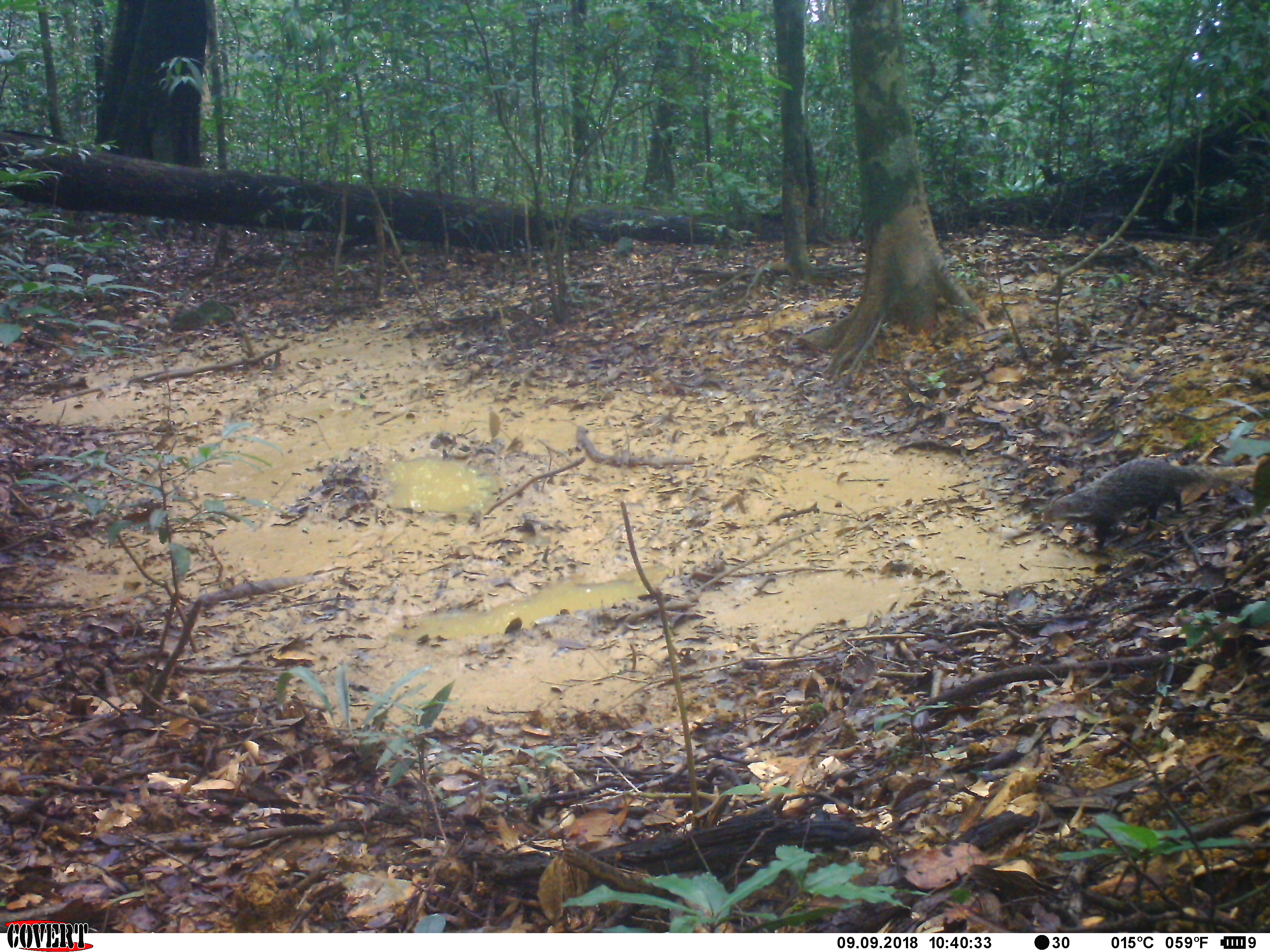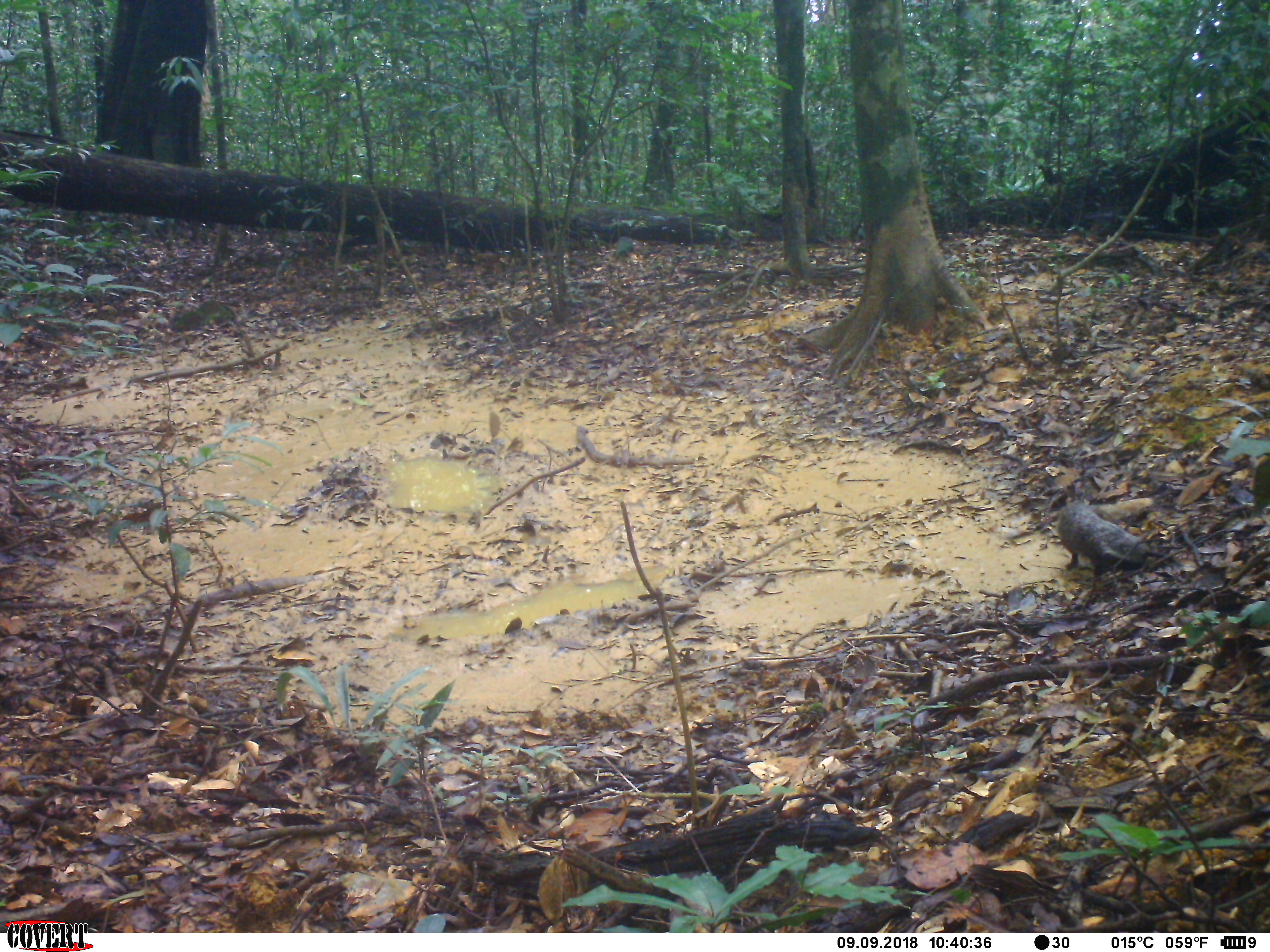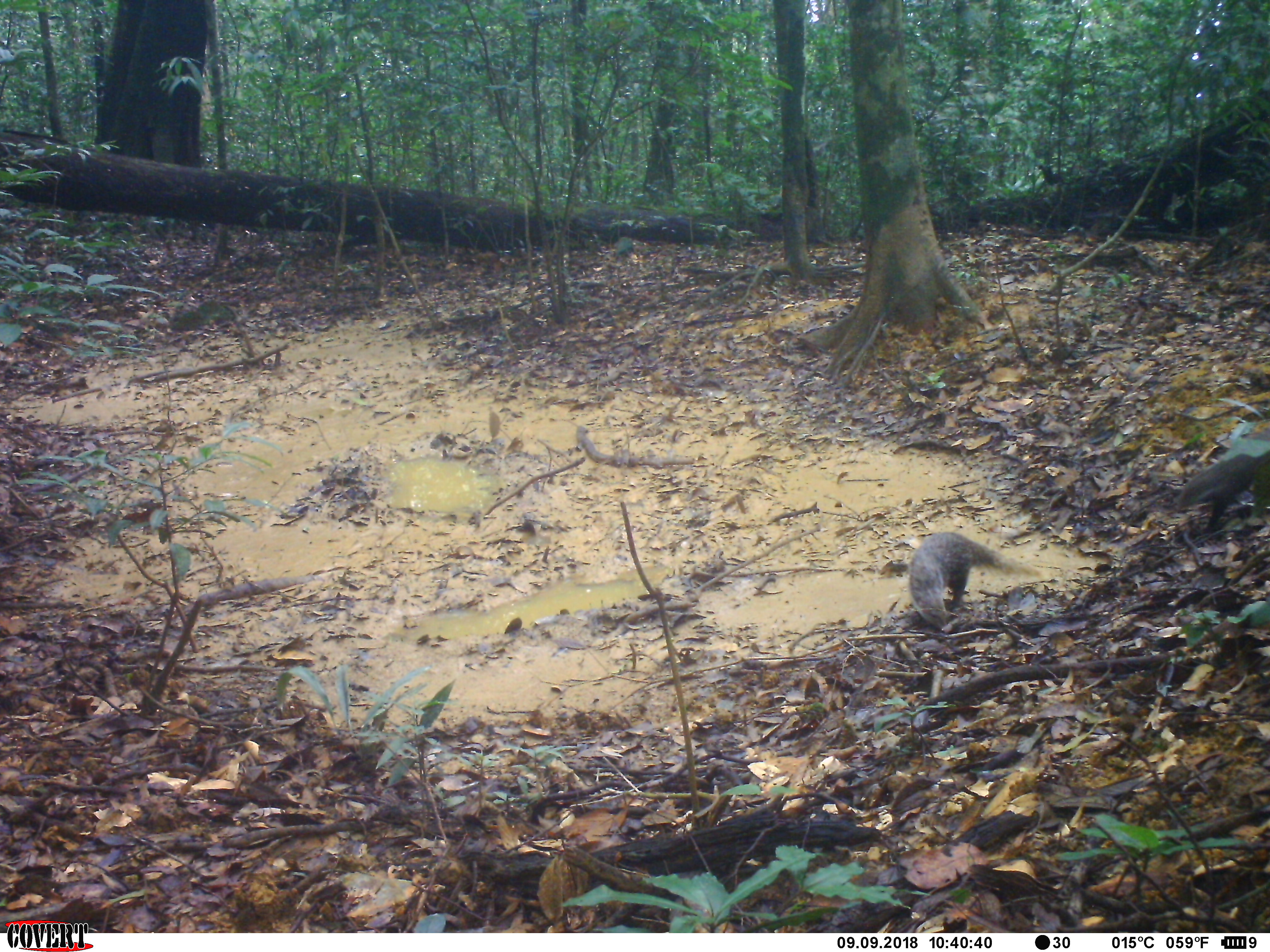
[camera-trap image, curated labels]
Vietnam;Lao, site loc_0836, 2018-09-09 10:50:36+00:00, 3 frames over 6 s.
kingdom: Animalia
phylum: Chordata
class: Mammalia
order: Carnivora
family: Herpestidae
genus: Urva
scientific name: Urva urva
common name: crab-eating mongoose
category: crab eating mongoose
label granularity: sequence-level